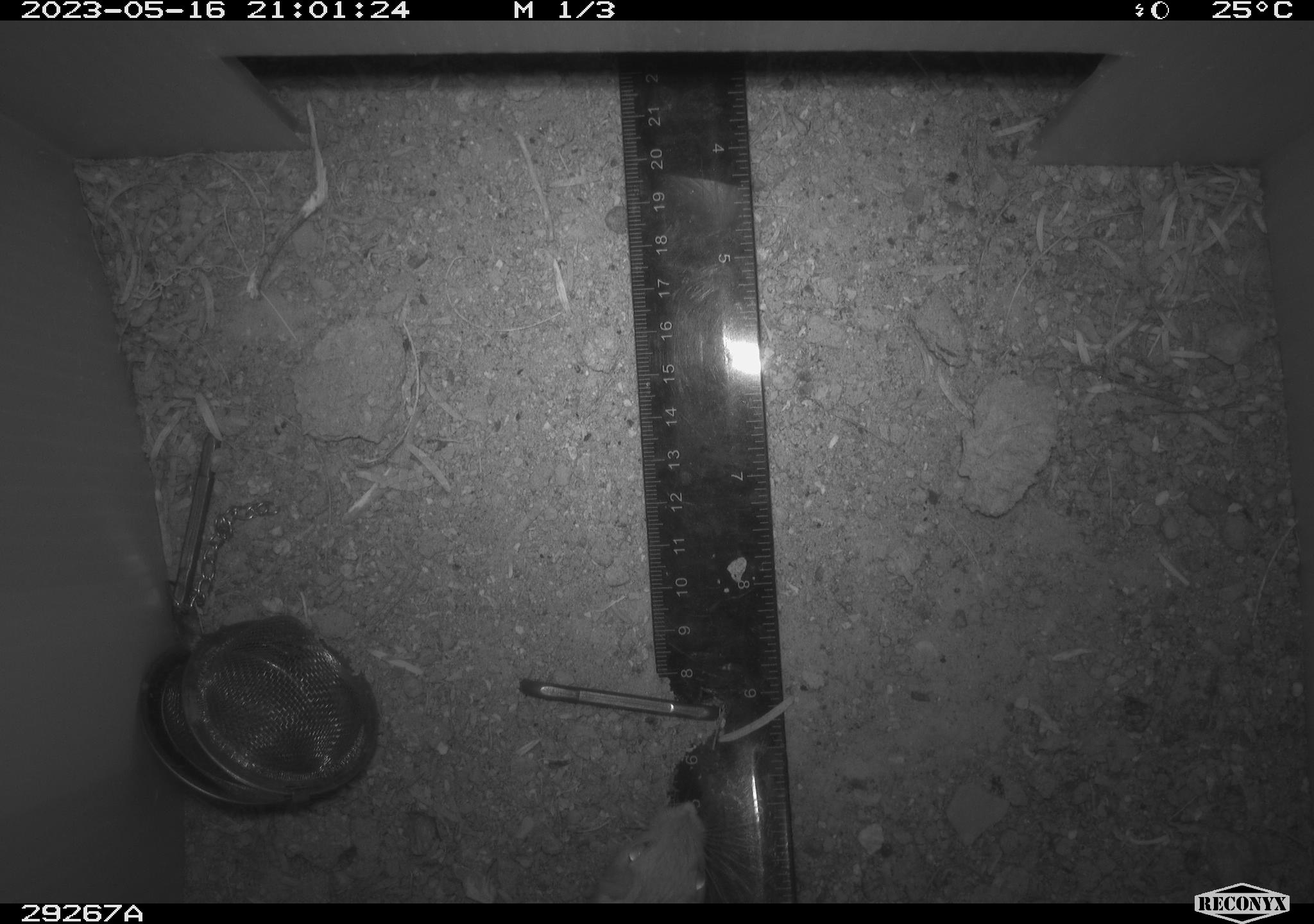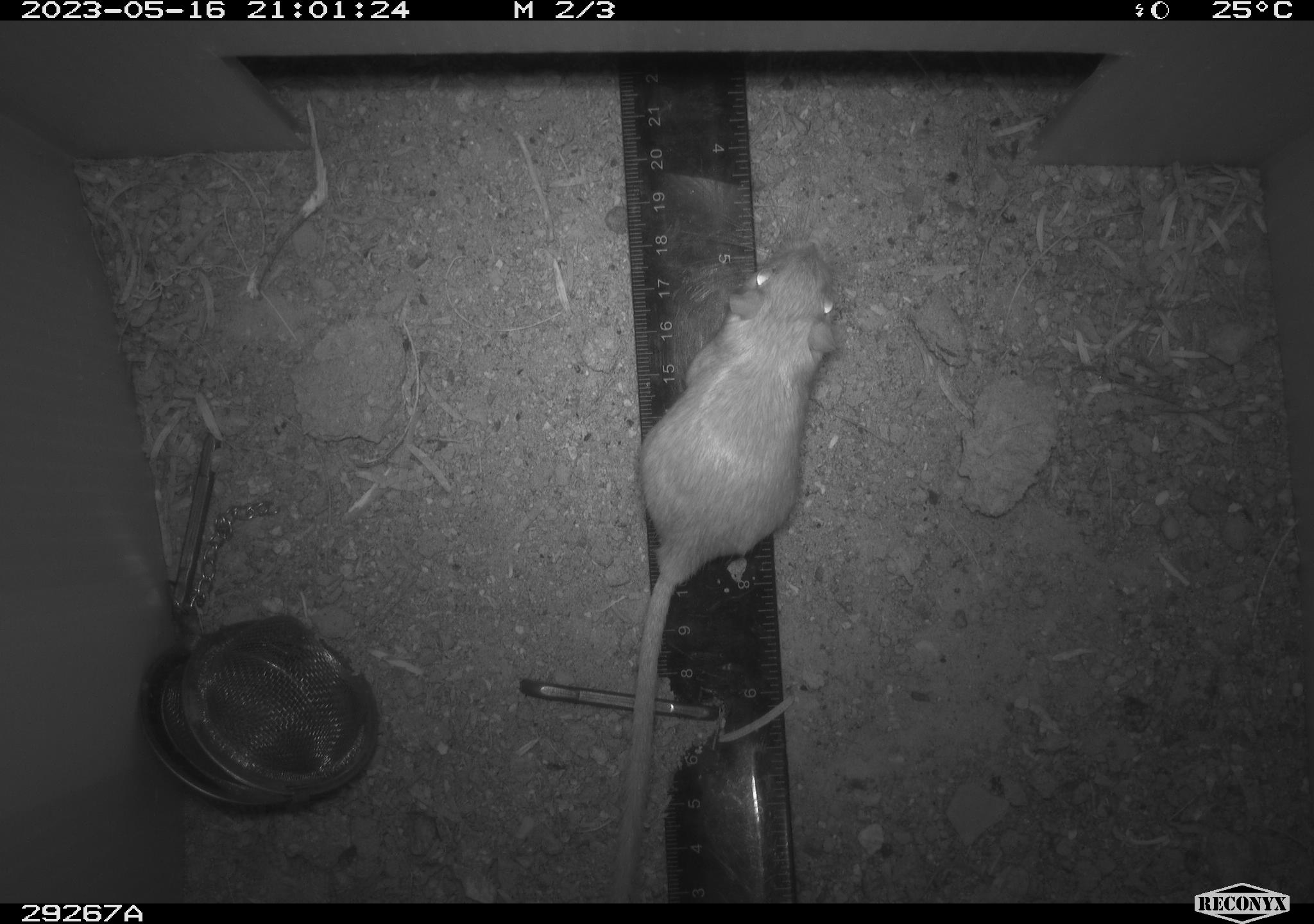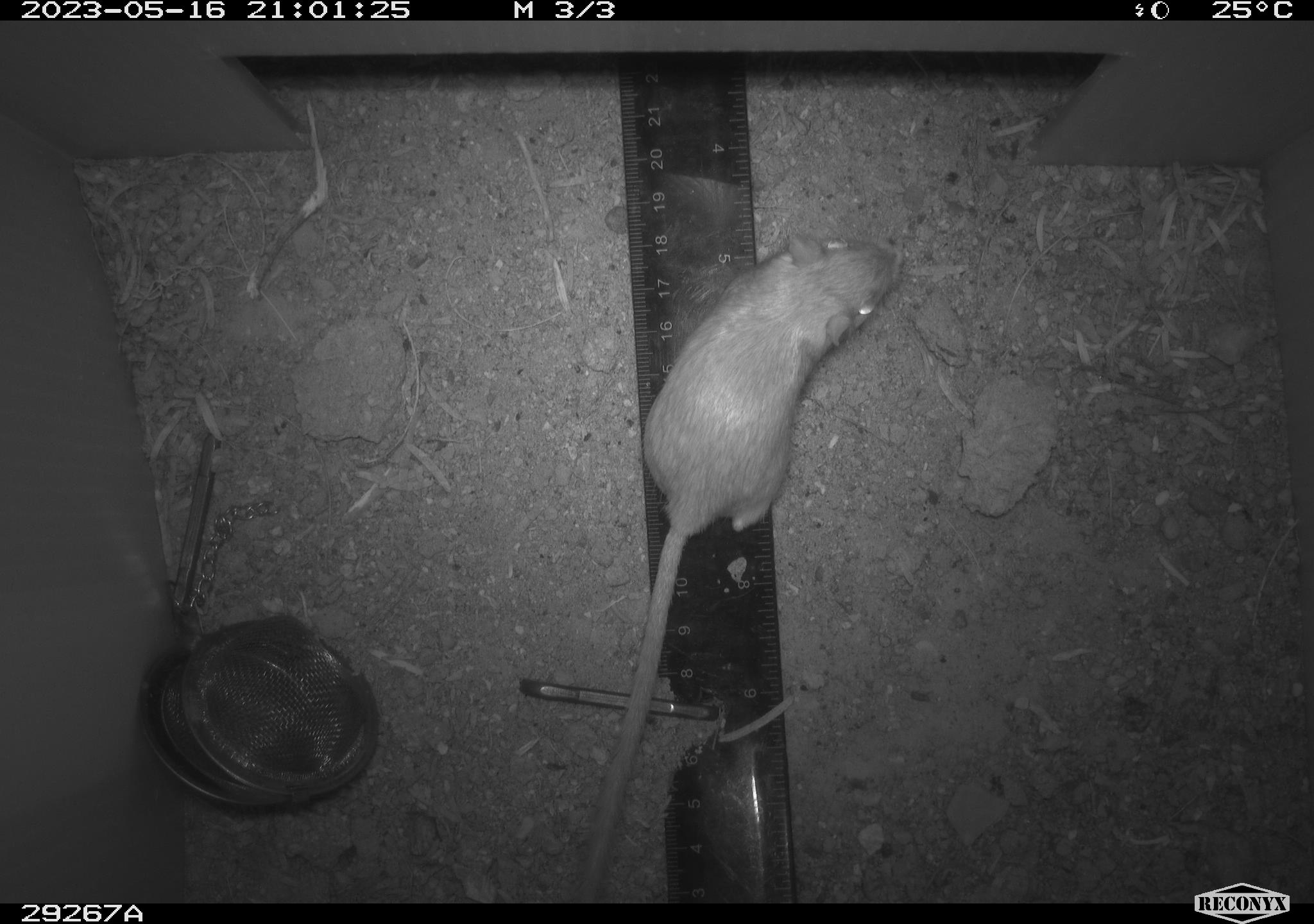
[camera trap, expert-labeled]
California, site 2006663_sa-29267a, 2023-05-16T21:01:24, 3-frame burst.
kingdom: Animalia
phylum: Chordata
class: Mammalia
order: Rodentia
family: Heteromyidae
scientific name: Heteromyidae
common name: kangaroo rats and pocket mice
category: heteromyidae family